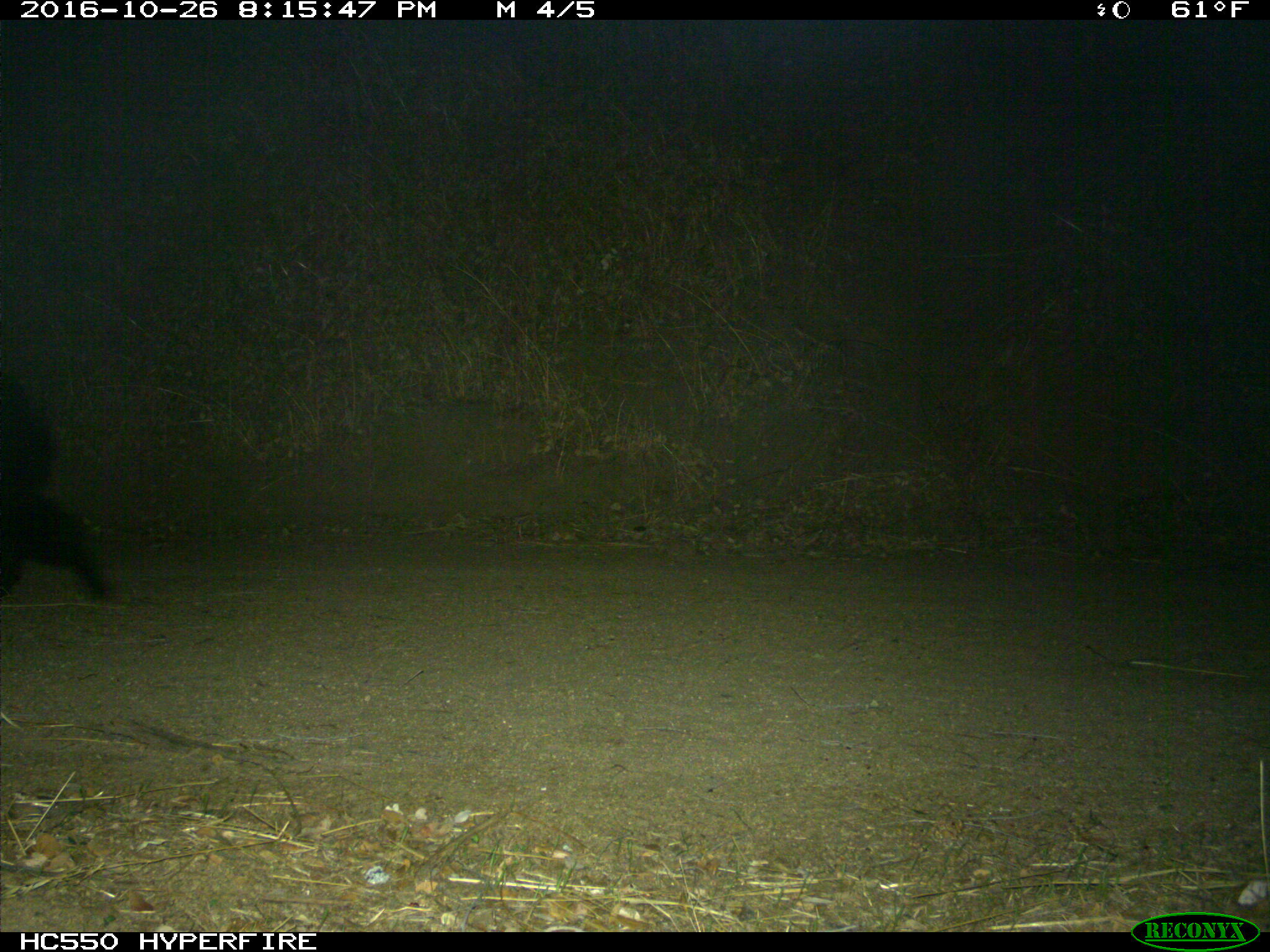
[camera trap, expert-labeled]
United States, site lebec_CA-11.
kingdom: Animalia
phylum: Chordata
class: Mammalia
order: Carnivora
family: Ursidae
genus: Ursus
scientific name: Ursus americanus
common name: american black bear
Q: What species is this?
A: Ursus americanus (american black bear).